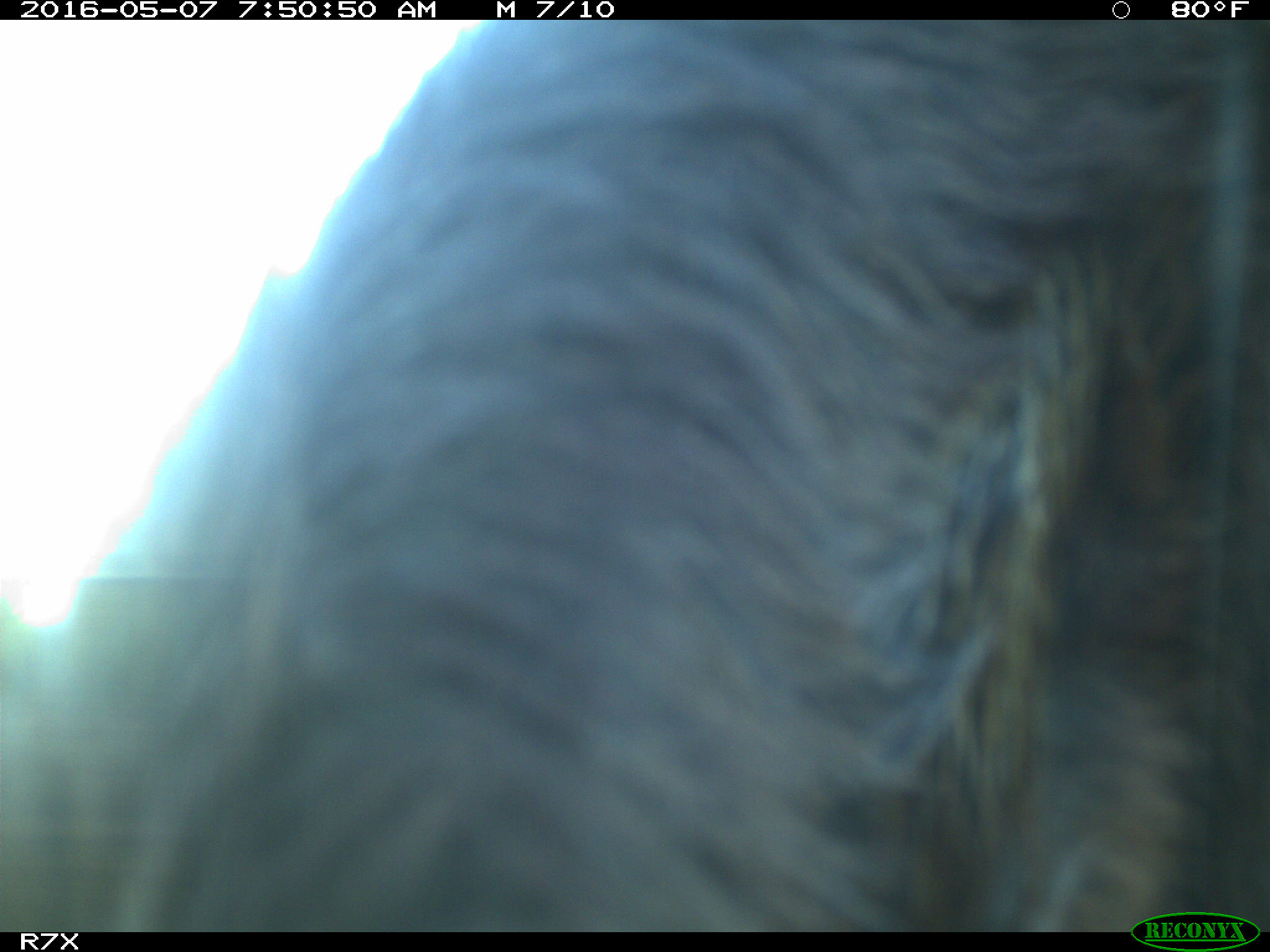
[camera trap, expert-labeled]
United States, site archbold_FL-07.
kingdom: Animalia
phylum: Chordata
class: Mammalia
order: Artiodactyla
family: Bovidae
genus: Bos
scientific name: Bos taurus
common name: domestic cow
Bos taurus (domestic cow).